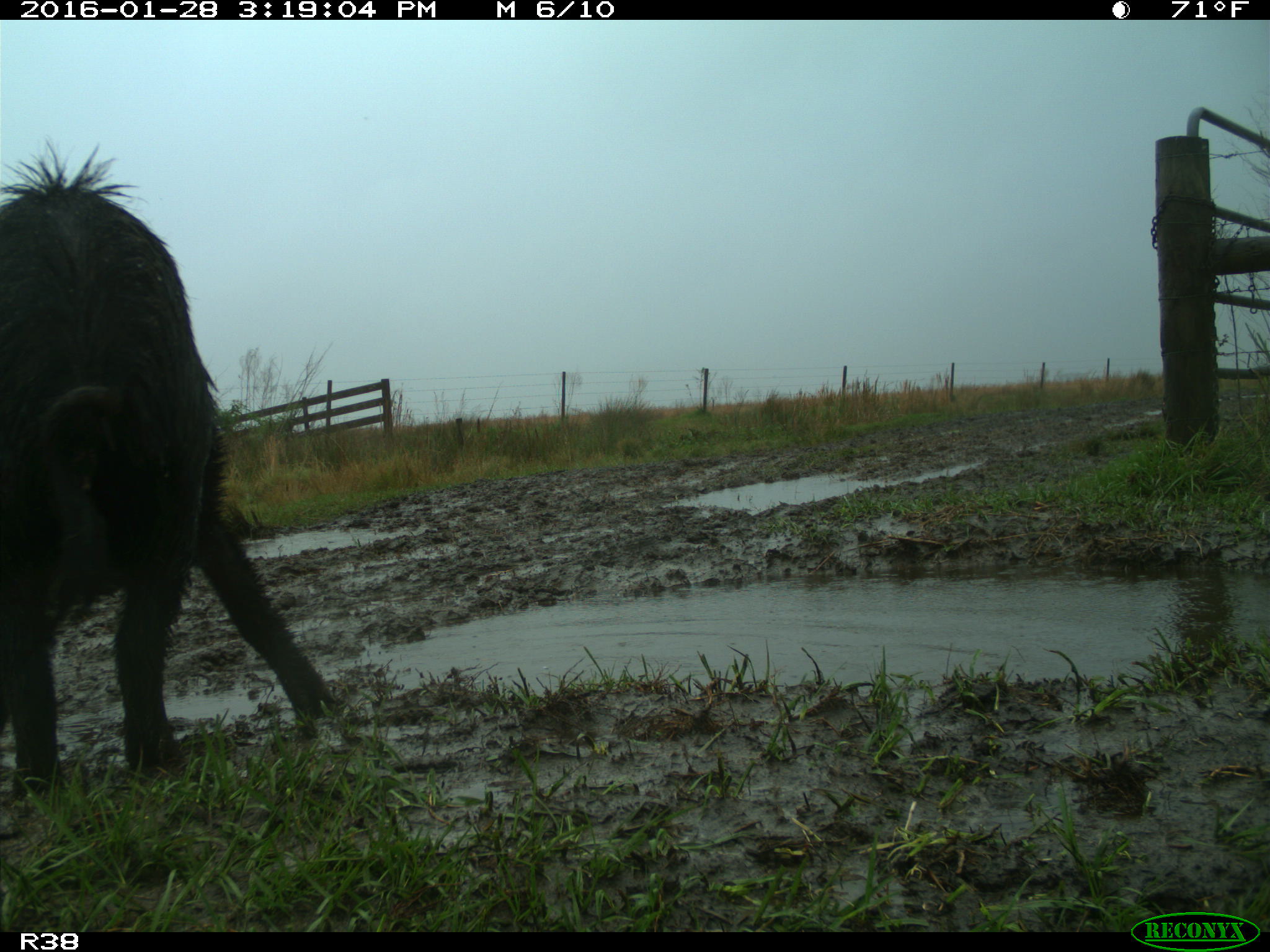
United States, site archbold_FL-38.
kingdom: Animalia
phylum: Chordata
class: Mammalia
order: Artiodactyla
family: Suidae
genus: Sus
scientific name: Sus scrofa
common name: wild boar